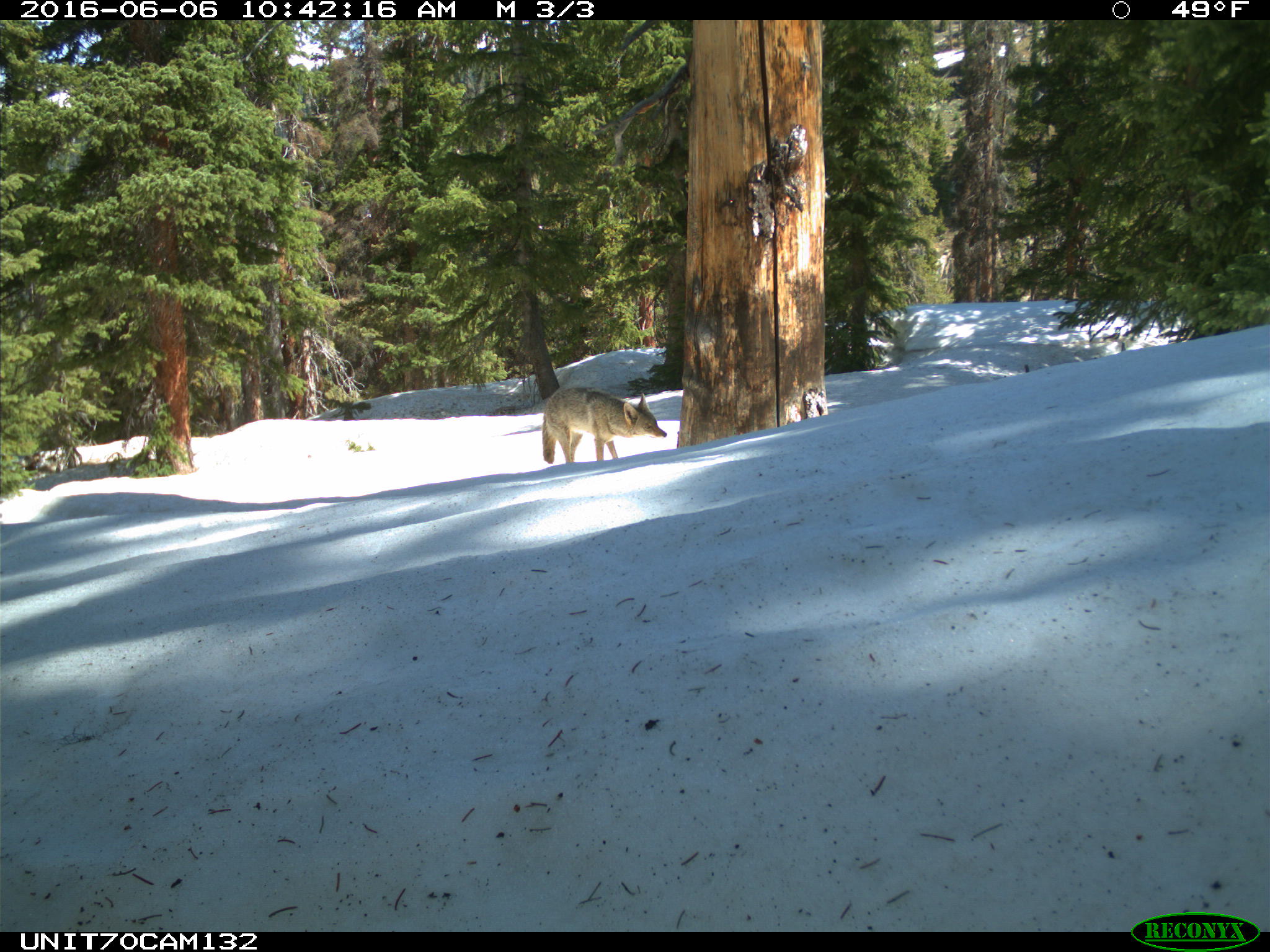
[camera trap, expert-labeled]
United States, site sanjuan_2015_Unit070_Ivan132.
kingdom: Animalia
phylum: Chordata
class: Mammalia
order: Carnivora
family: Canidae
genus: Canis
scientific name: Canis latrans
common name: coyote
Canis latrans (coyote).